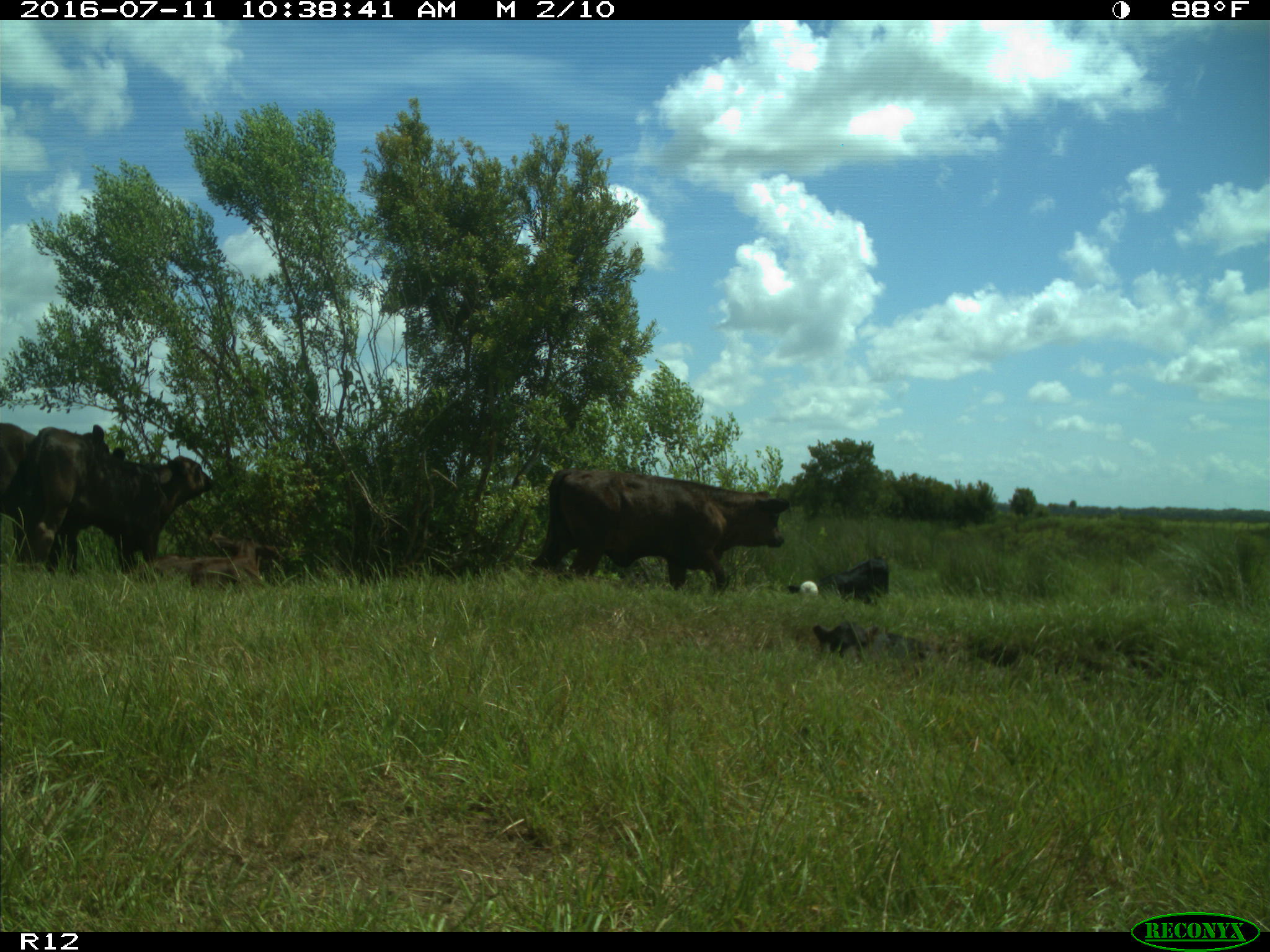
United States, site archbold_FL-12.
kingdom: Animalia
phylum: Chordata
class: Mammalia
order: Artiodactyla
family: Bovidae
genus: Bos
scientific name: Bos taurus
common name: domestic cow